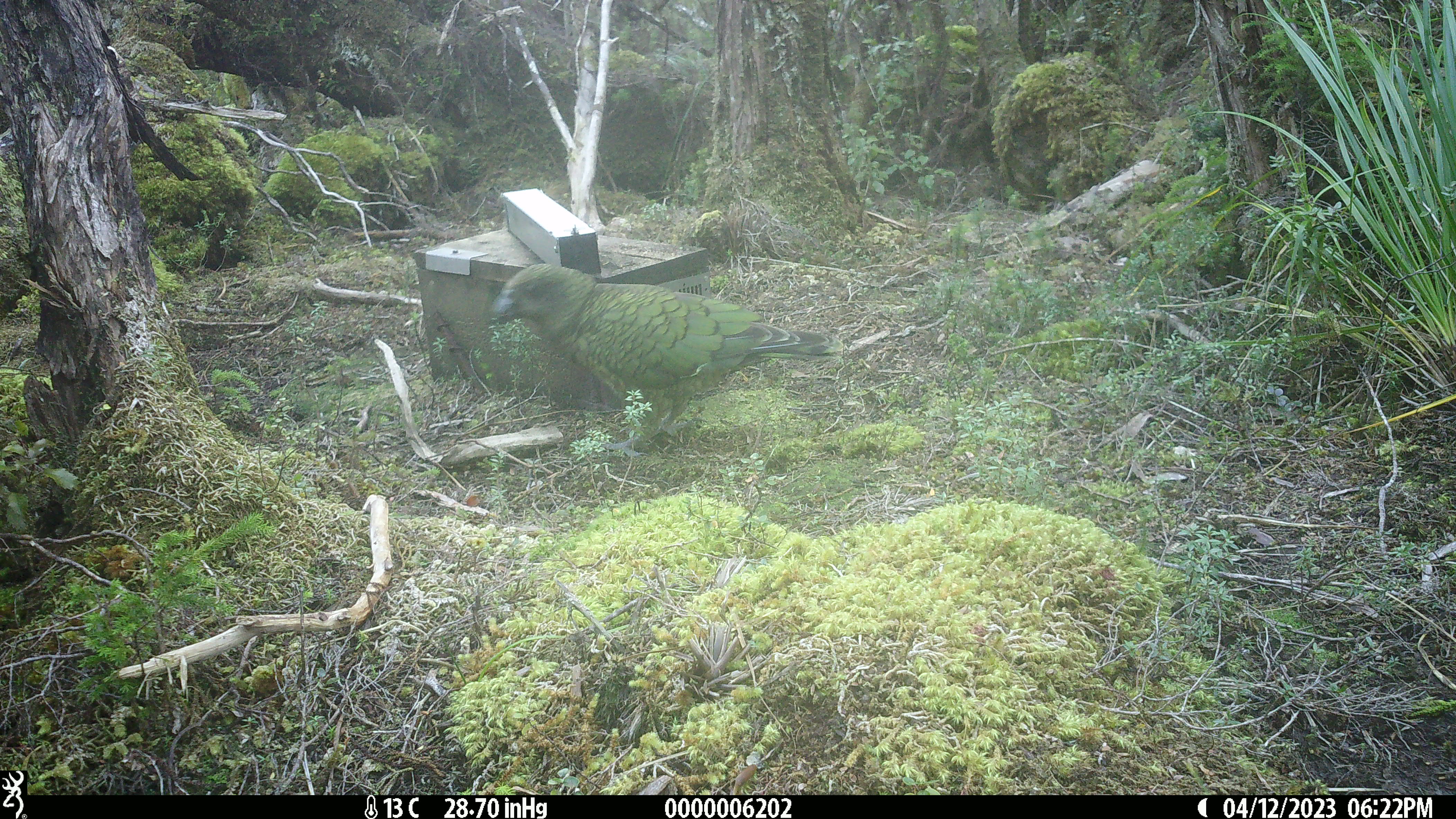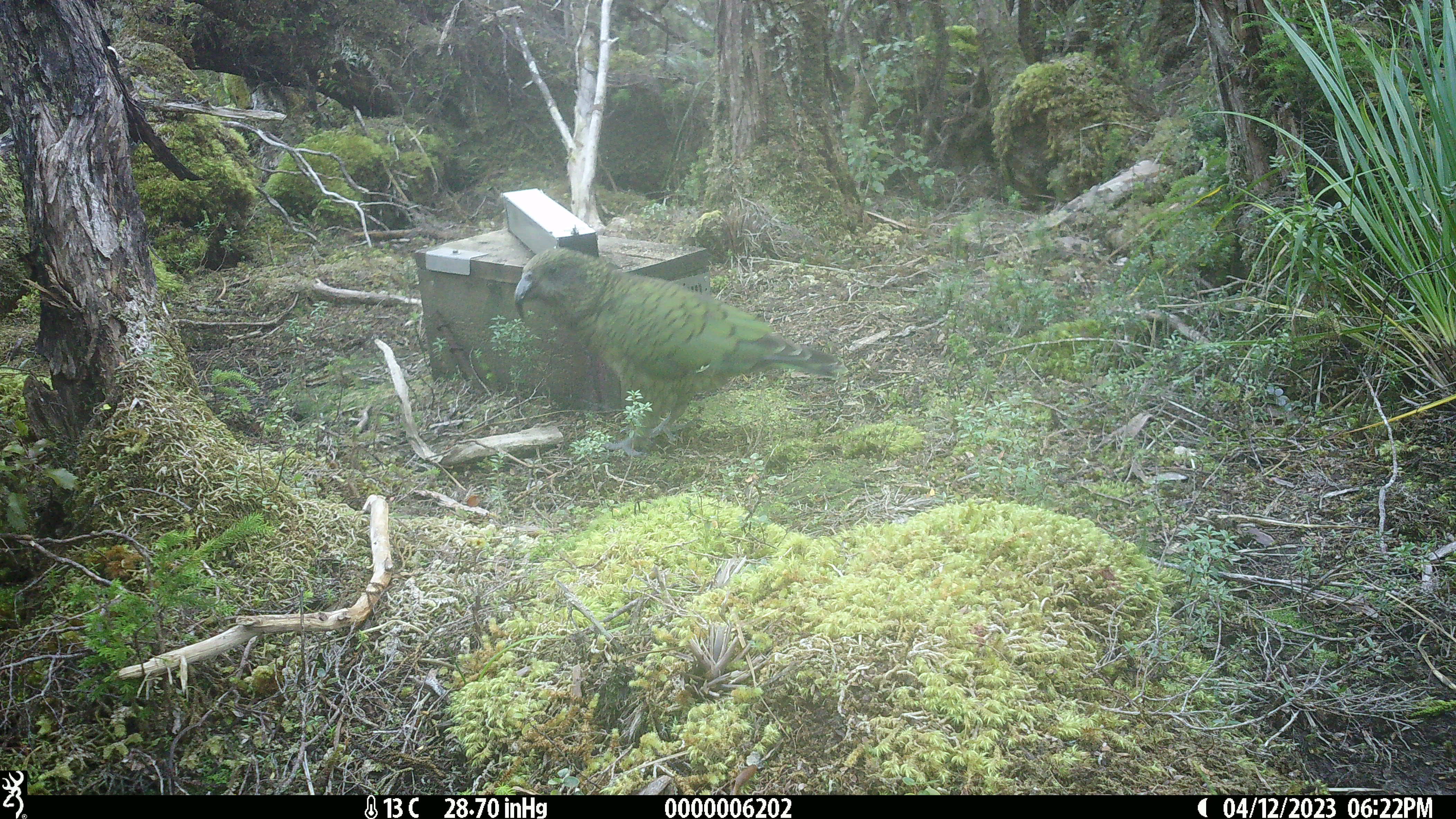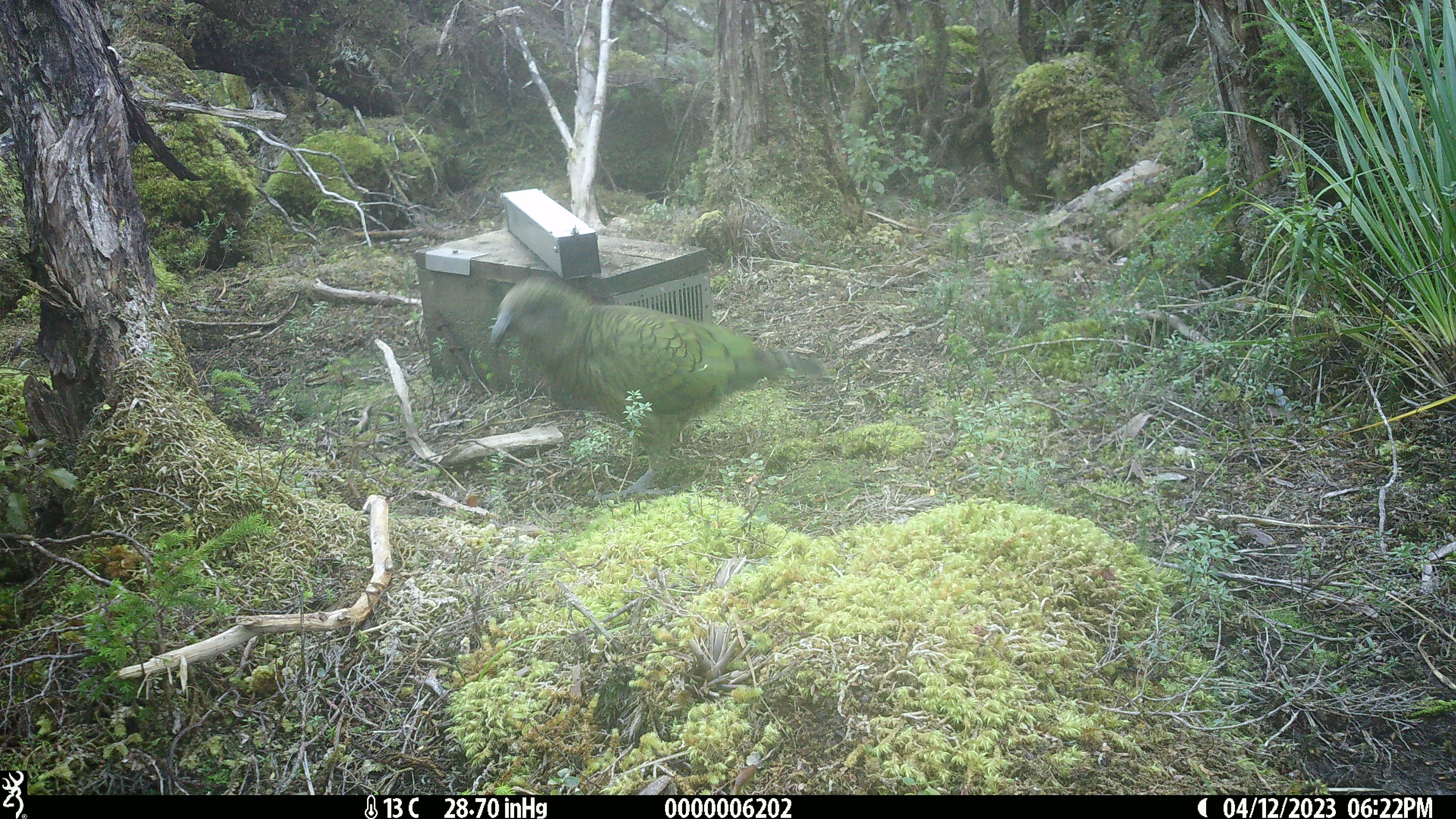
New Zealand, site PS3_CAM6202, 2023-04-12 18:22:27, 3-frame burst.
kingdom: Animalia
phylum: Chordata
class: Aves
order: Psittaciformes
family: Strigopidae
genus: Nestor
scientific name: Nestor notabilis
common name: kea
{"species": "kea (Nestor notabilis)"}